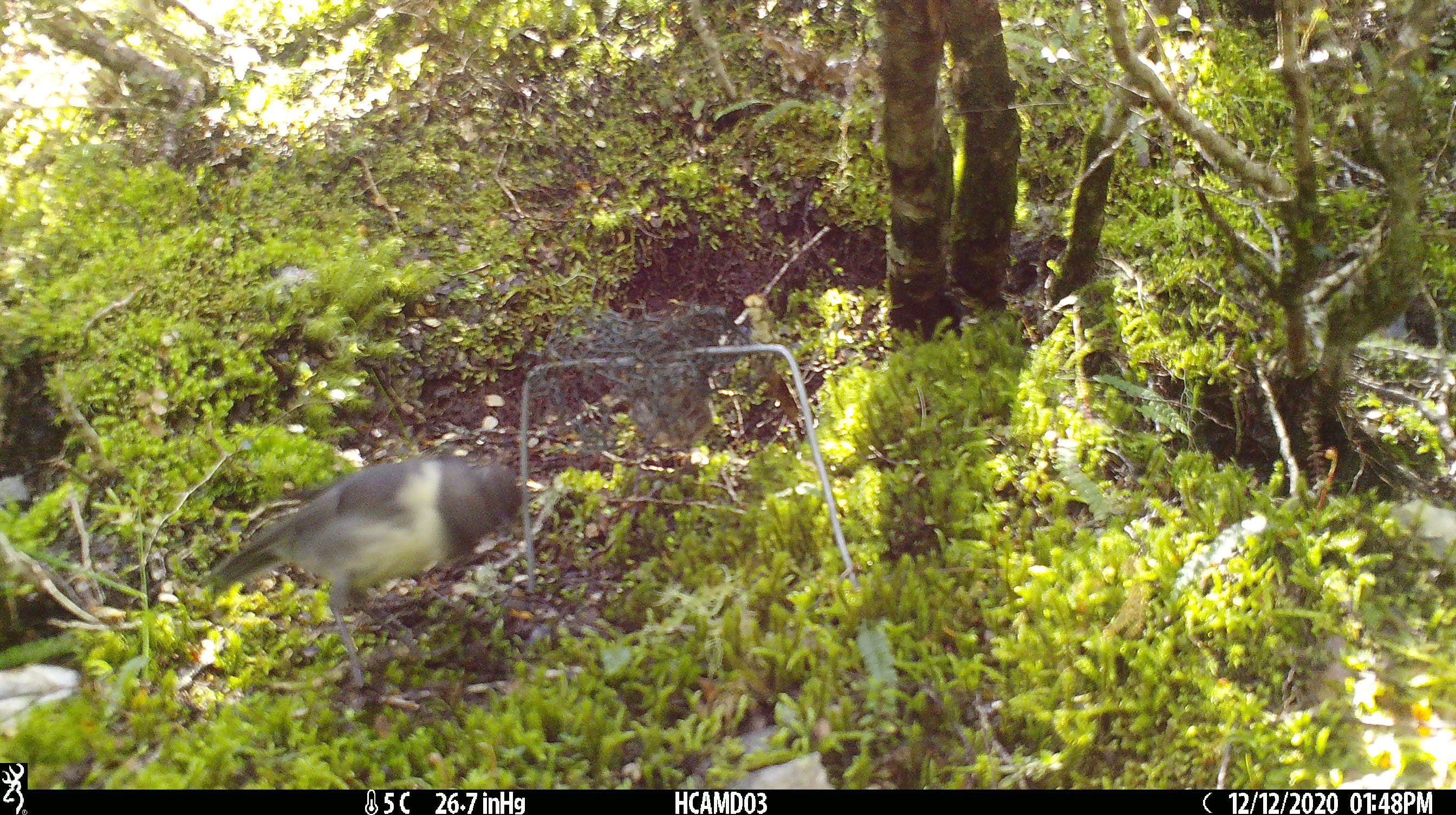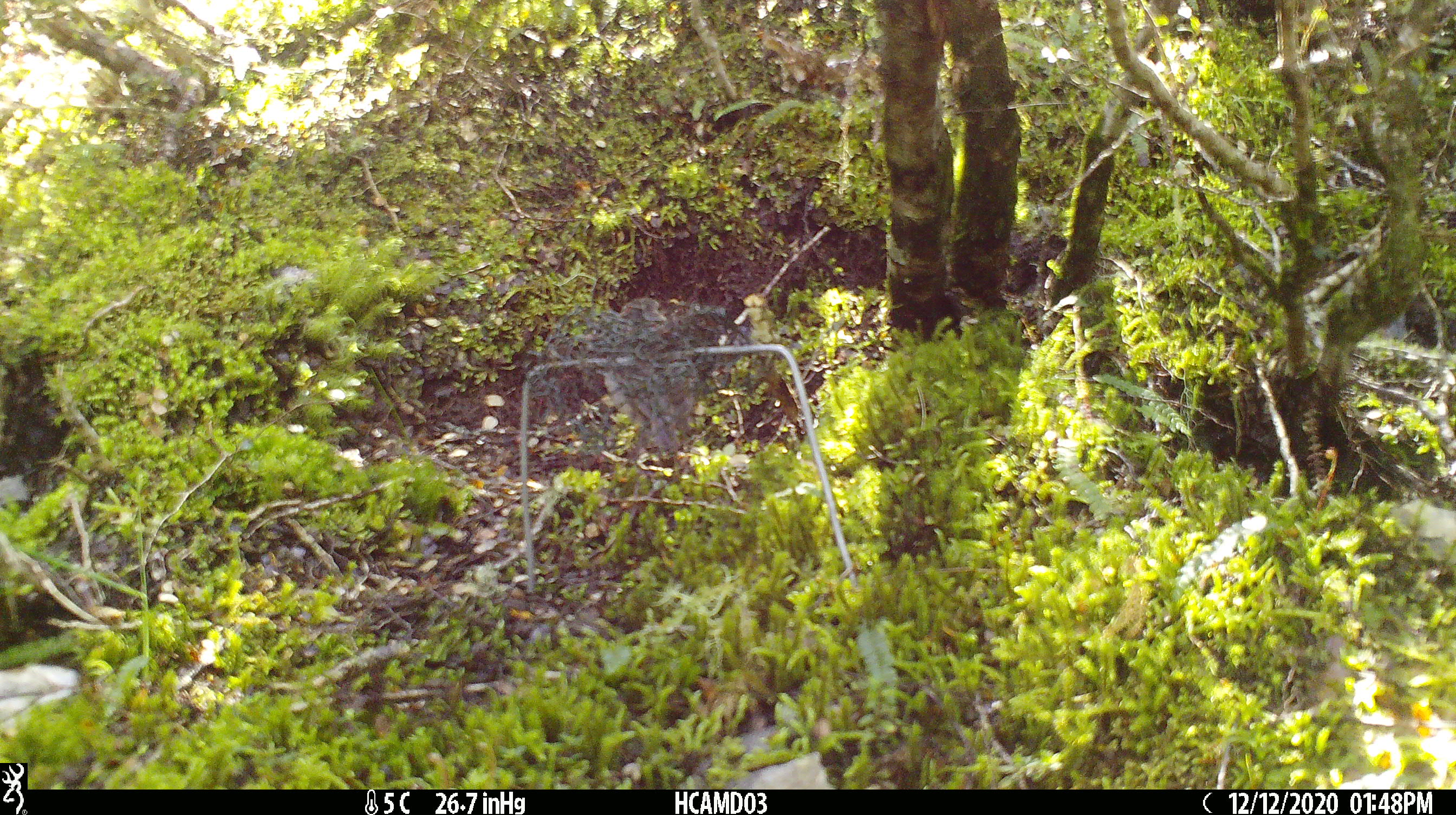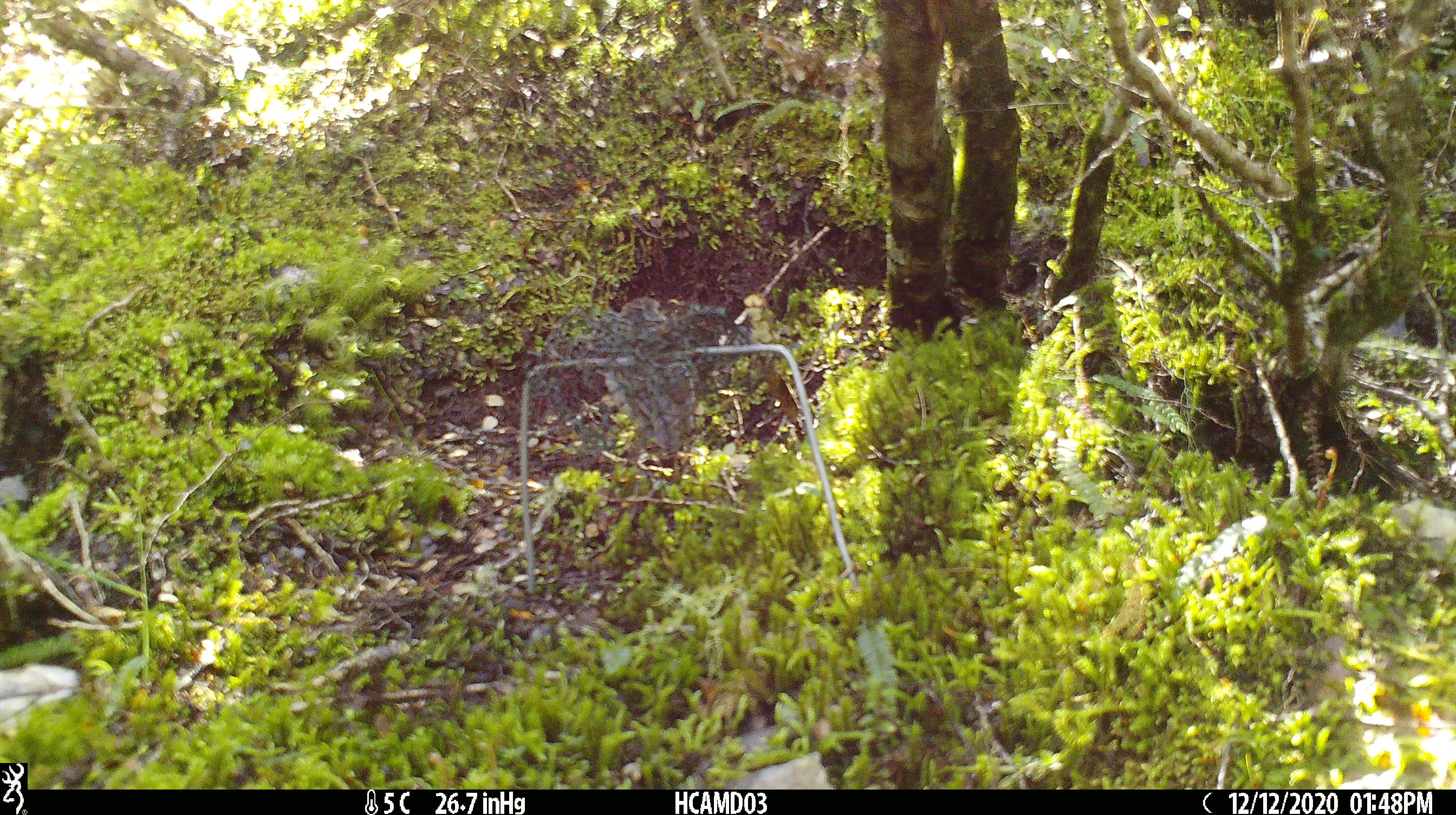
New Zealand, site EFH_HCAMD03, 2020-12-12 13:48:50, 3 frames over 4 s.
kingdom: Animalia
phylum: Chordata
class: Aves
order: Passeriformes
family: Petroicidae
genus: Petroica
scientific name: Petroica australis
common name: new zealand robin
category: robin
Robin (new zealand robin) (Petroica australis).